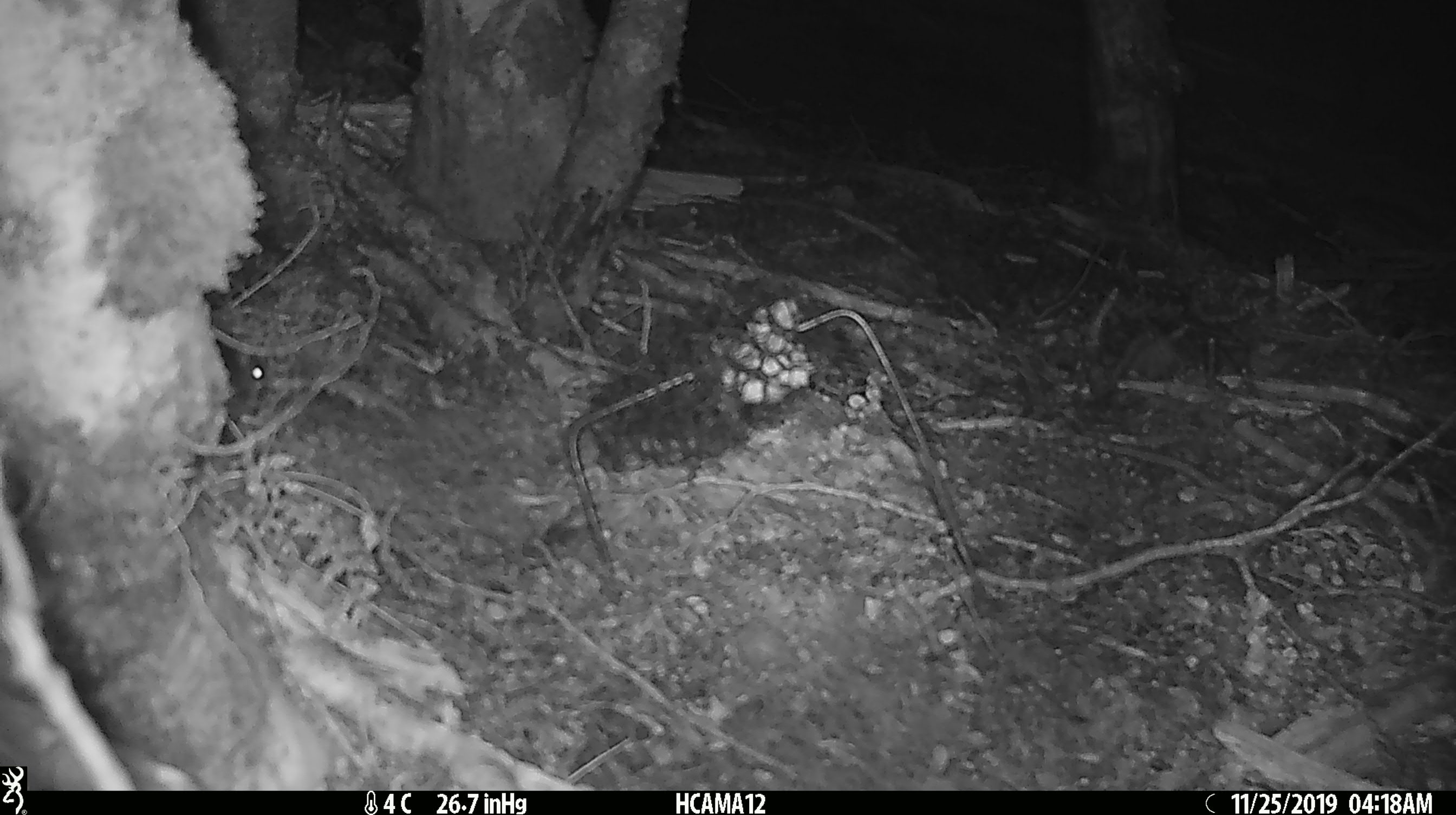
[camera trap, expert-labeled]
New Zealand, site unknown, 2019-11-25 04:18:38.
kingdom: Animalia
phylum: Chordata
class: Mammalia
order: Rodentia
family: Muridae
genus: Mus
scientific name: Mus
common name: mouse